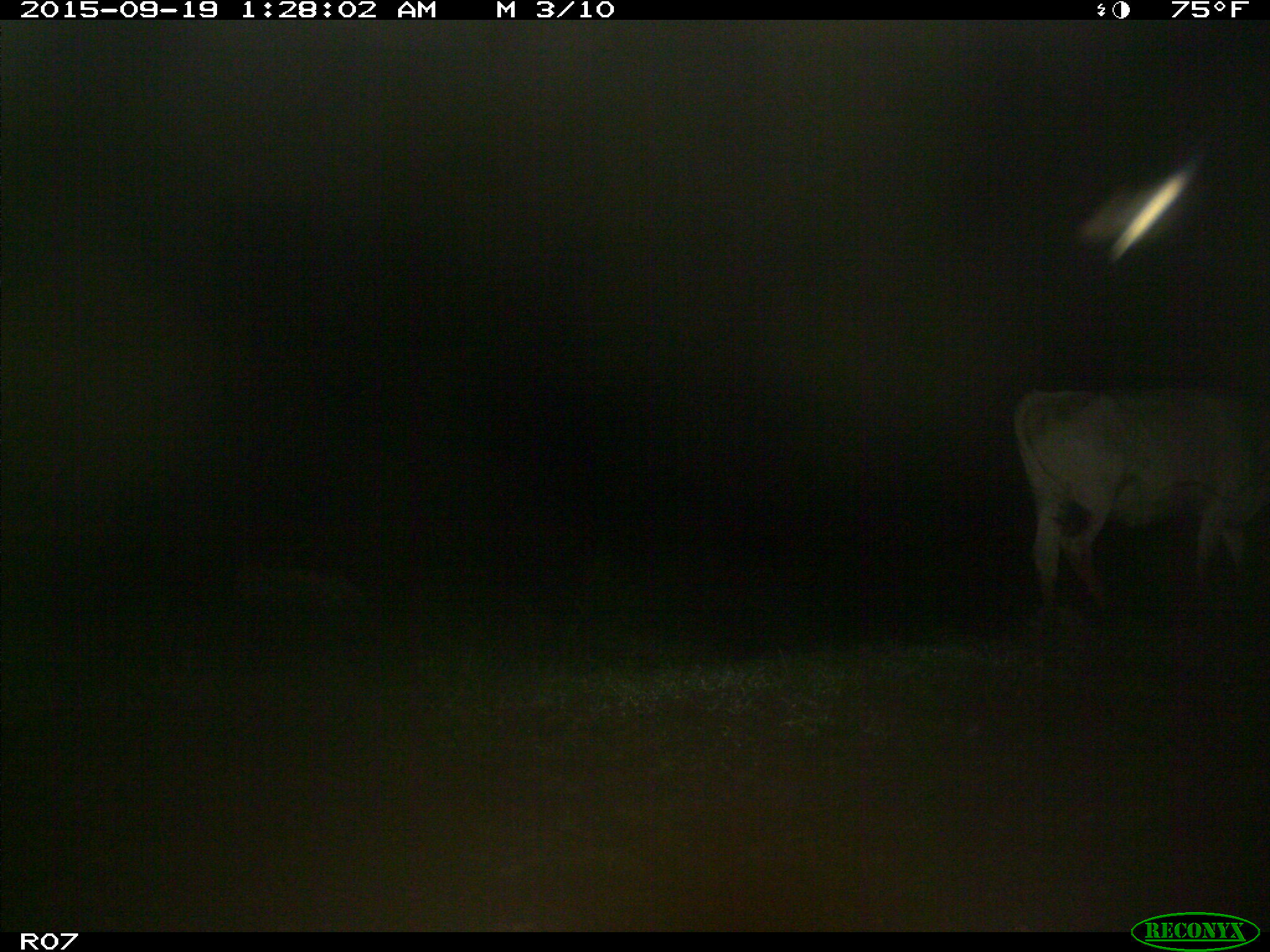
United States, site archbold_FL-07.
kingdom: Animalia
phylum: Chordata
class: Mammalia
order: Artiodactyla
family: Bovidae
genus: Bos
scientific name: Bos taurus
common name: domestic cow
Bos taurus (domestic cow).